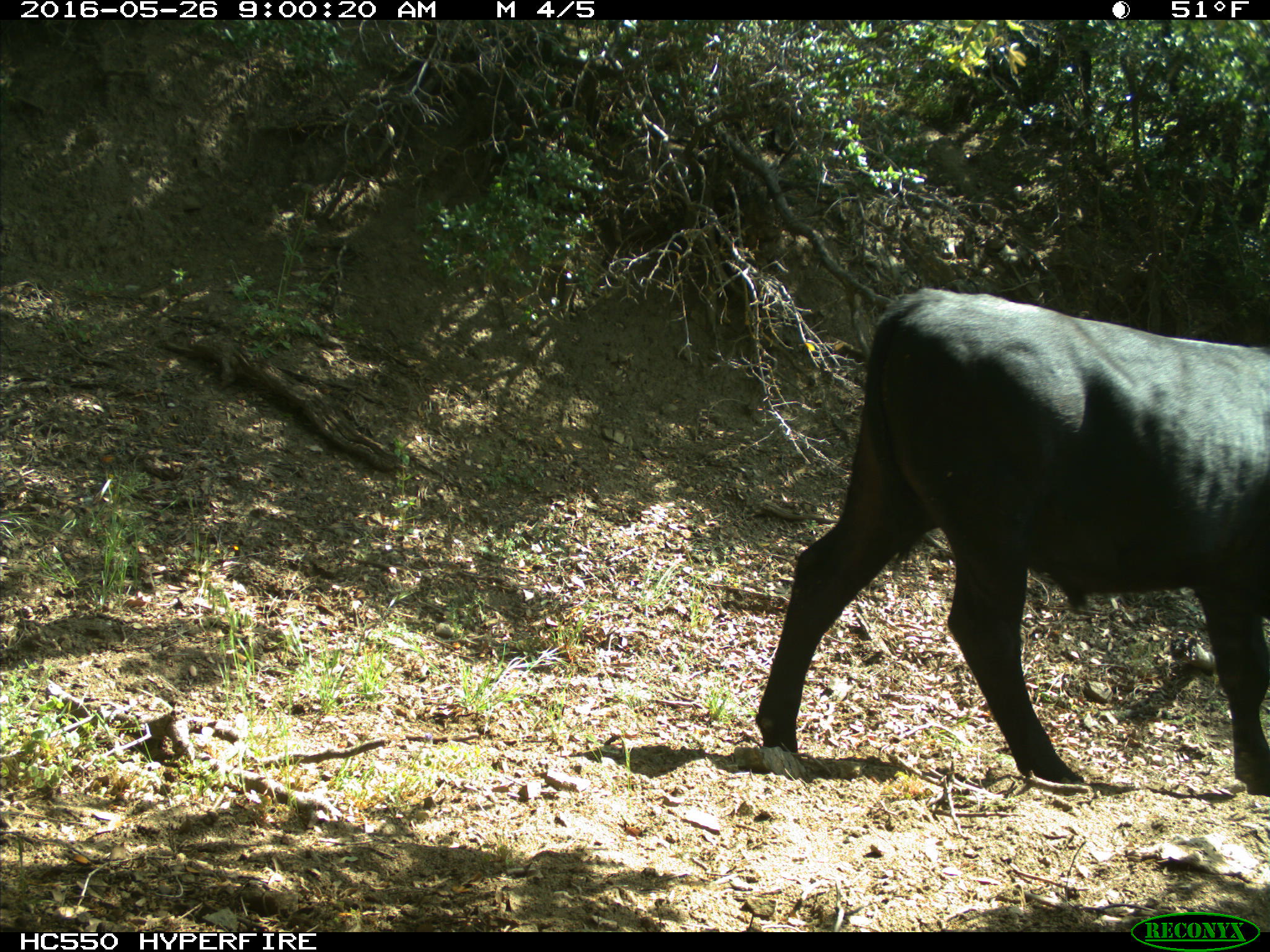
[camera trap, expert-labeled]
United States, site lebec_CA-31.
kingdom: Animalia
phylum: Chordata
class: Mammalia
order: Artiodactyla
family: Bovidae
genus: Bos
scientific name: Bos taurus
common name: domestic cow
Bos taurus (domestic cow).